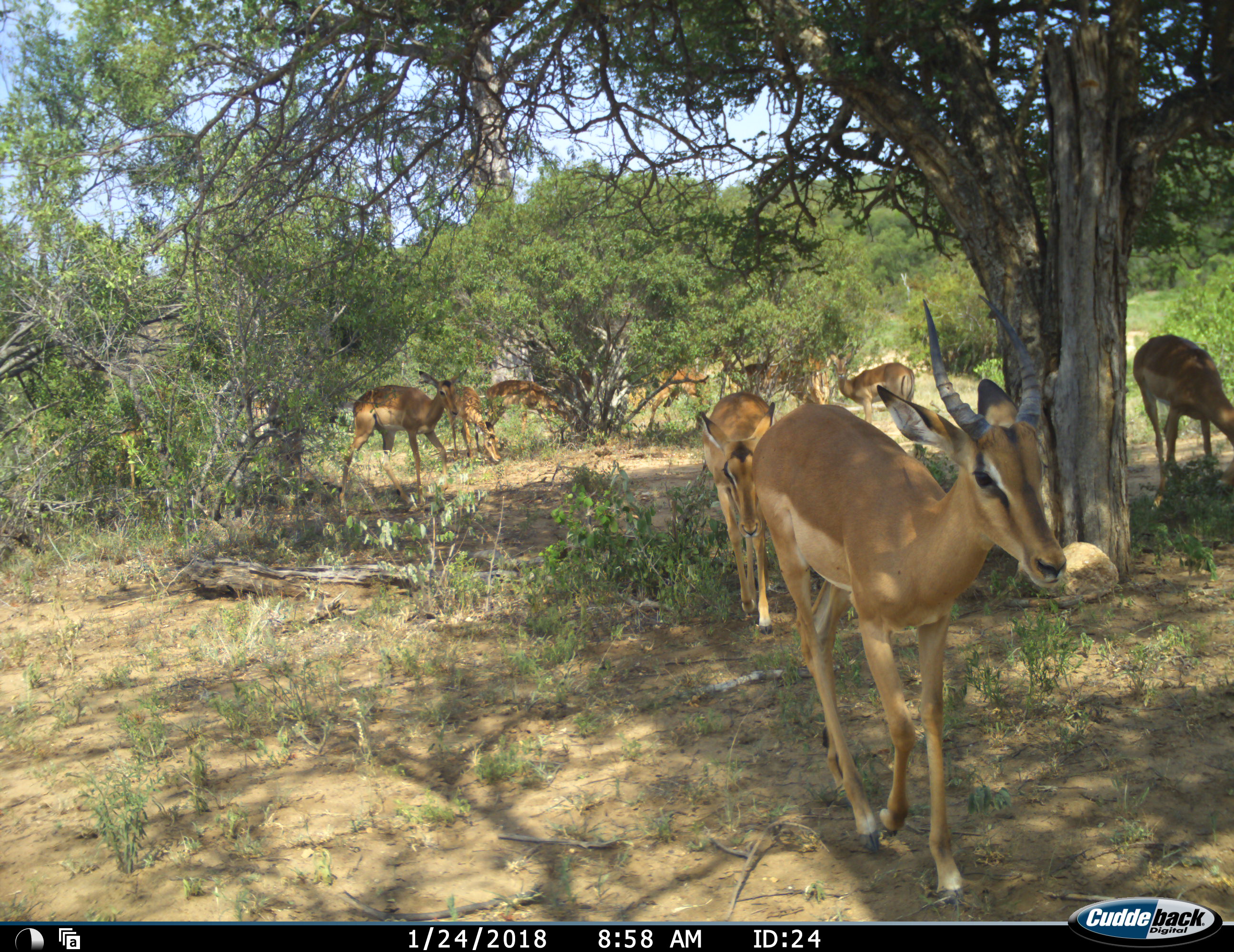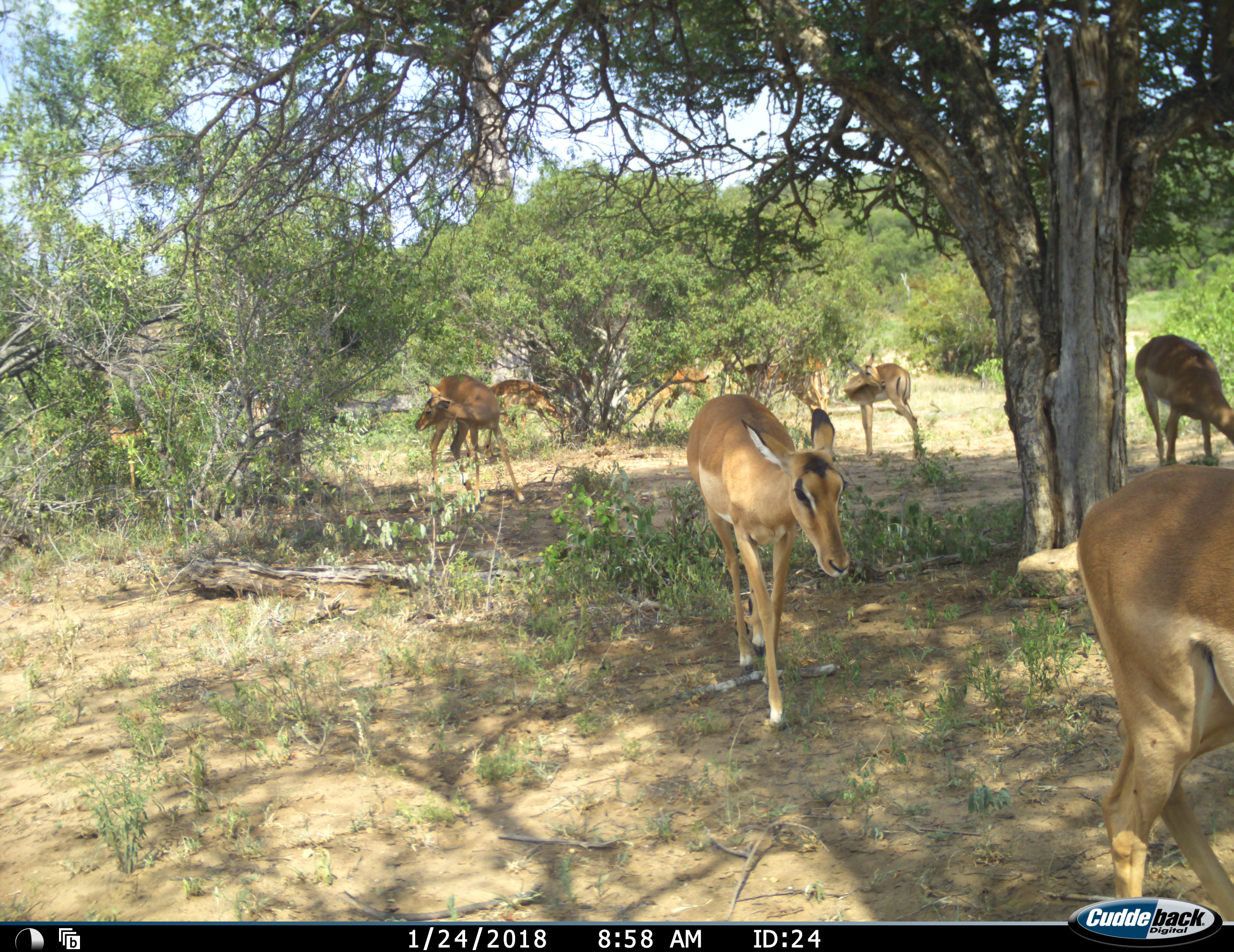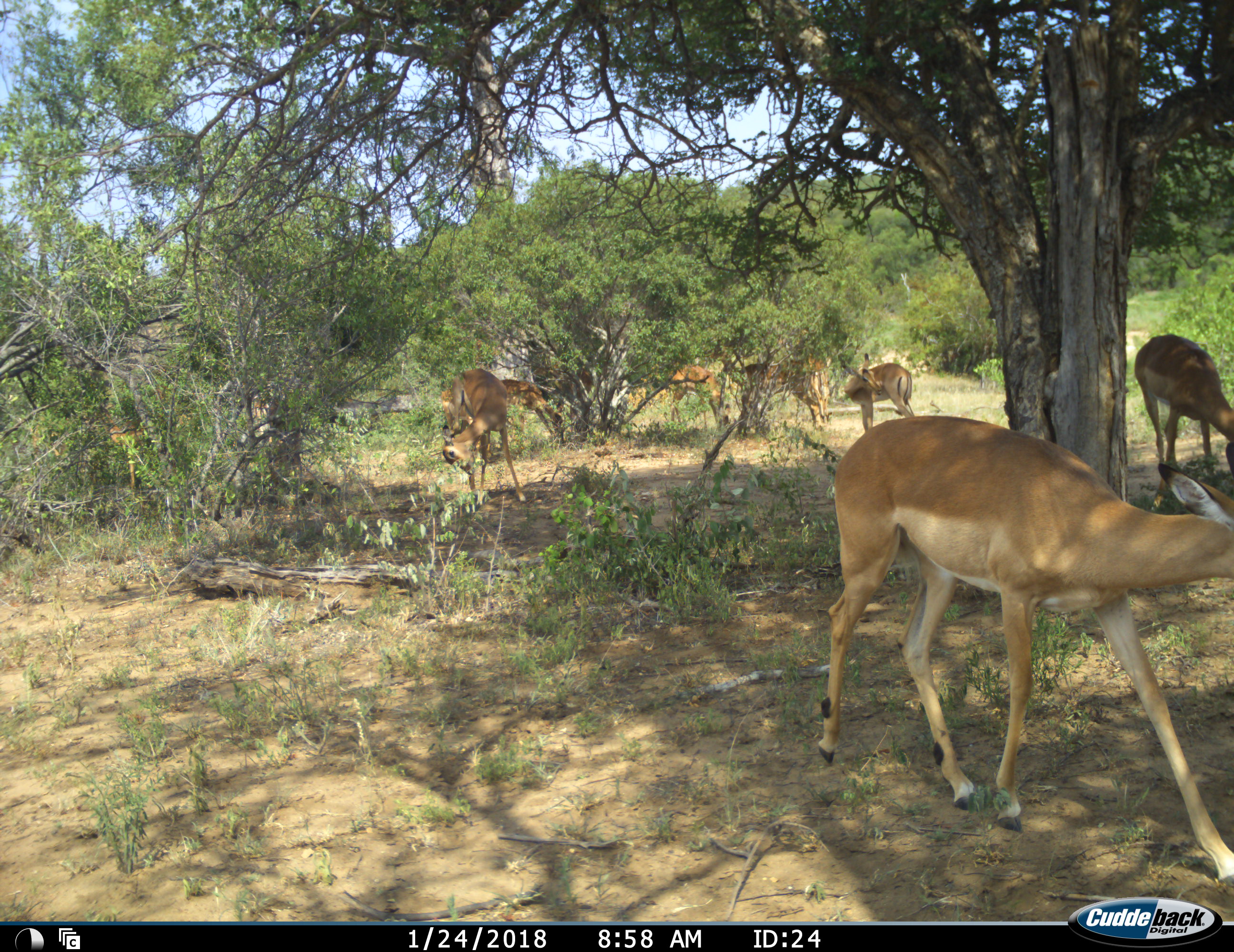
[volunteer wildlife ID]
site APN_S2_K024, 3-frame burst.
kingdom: Animalia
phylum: Chordata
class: Mammalia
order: Artiodactyla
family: Bovidae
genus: Aepyceros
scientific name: Aepyceros melampus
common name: impala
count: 10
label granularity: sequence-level